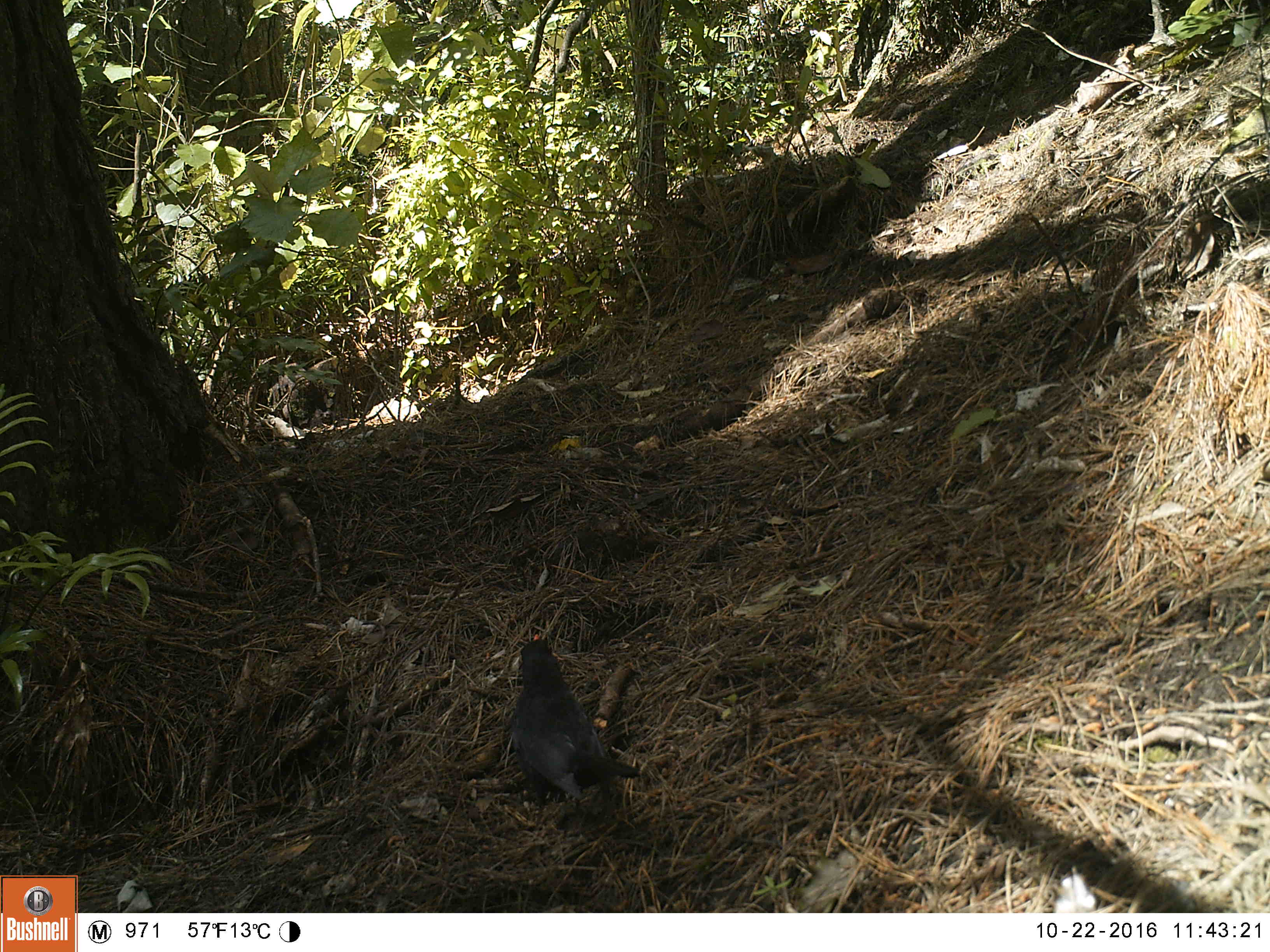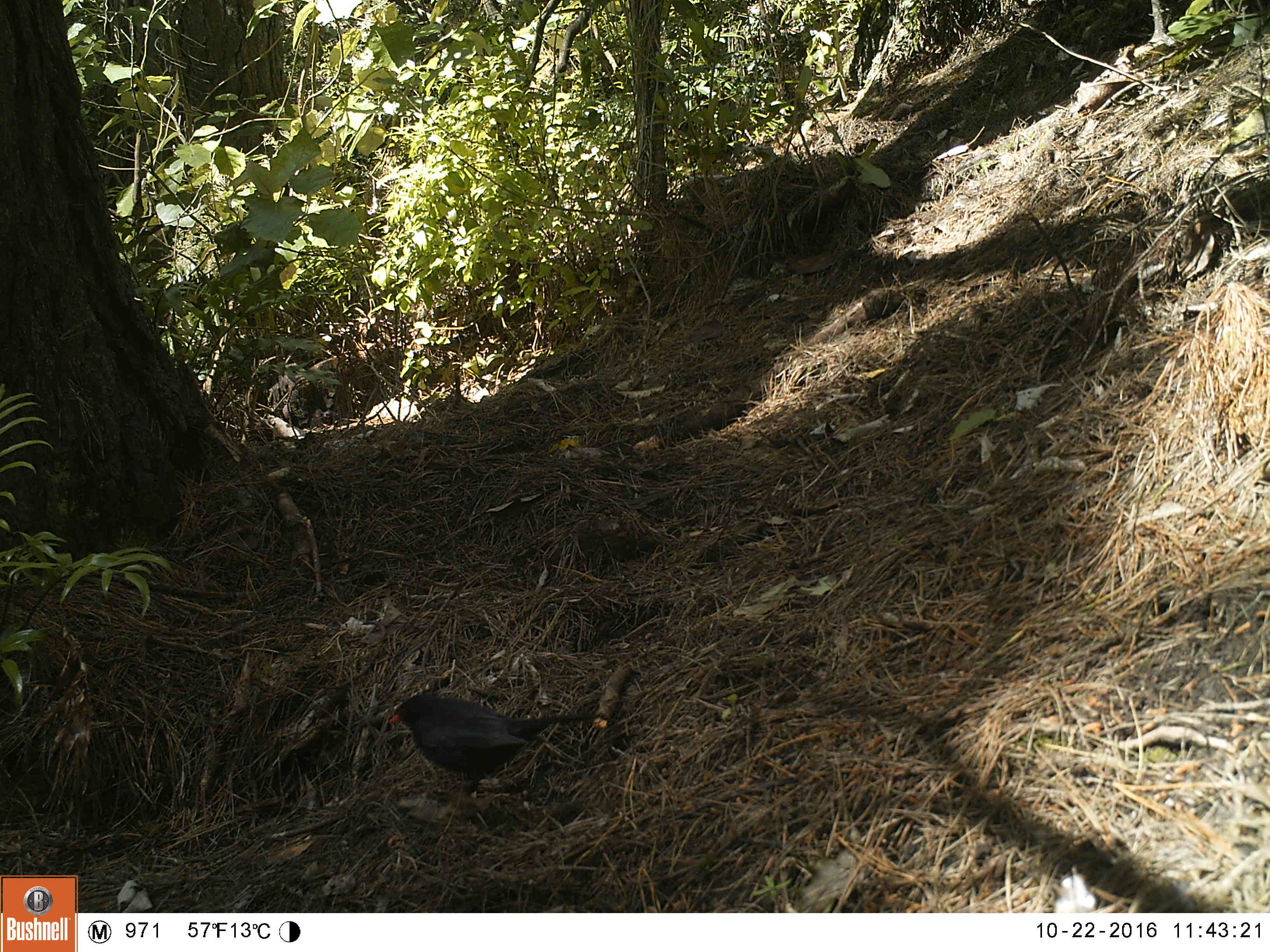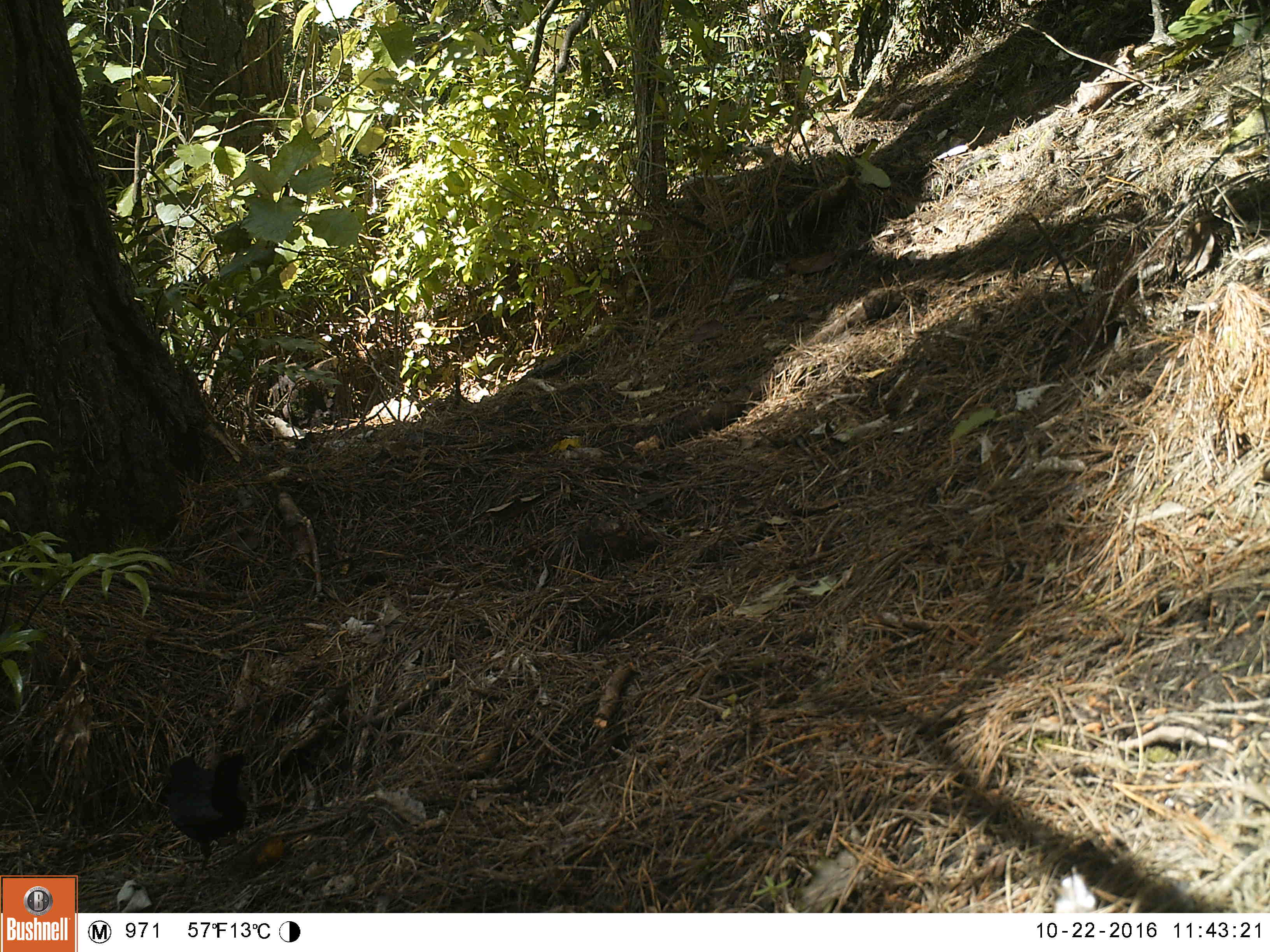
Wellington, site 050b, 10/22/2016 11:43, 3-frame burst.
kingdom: Animalia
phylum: Chordata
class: Aves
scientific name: Aves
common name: bird